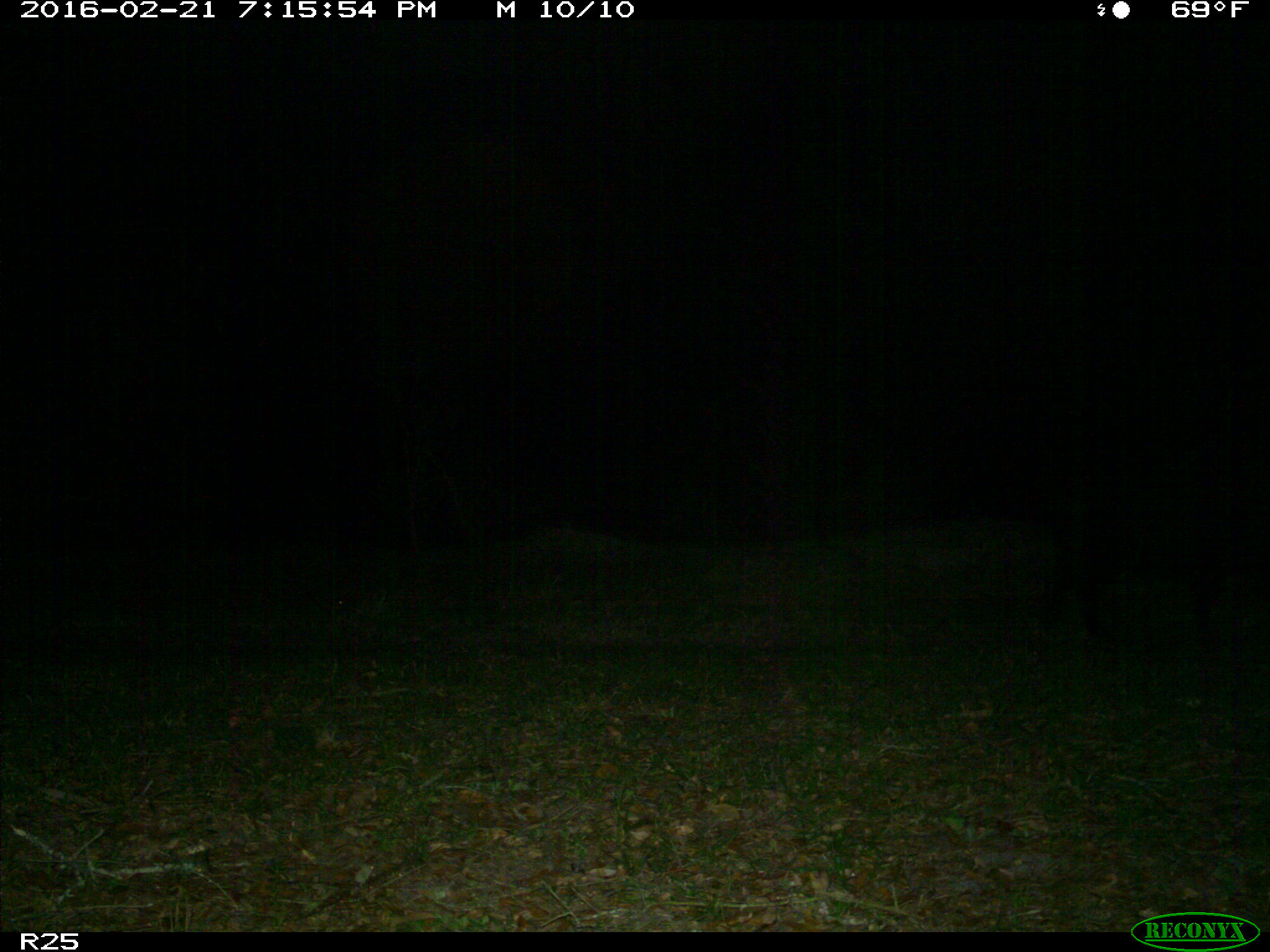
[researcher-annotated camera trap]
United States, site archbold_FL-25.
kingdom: Animalia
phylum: Chordata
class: Mammalia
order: Artiodactyla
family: Suidae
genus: Sus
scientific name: Sus scrofa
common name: wild boar